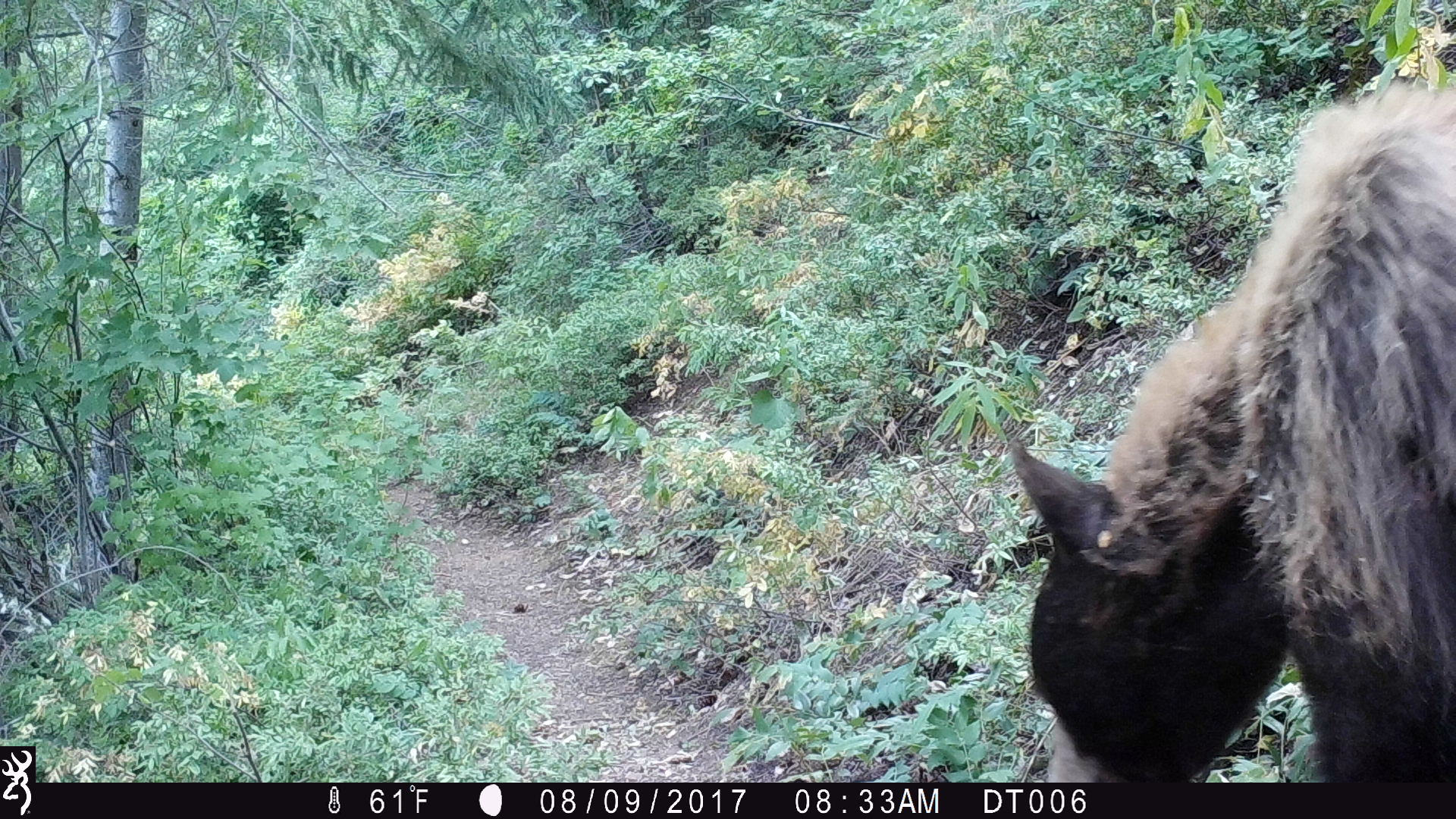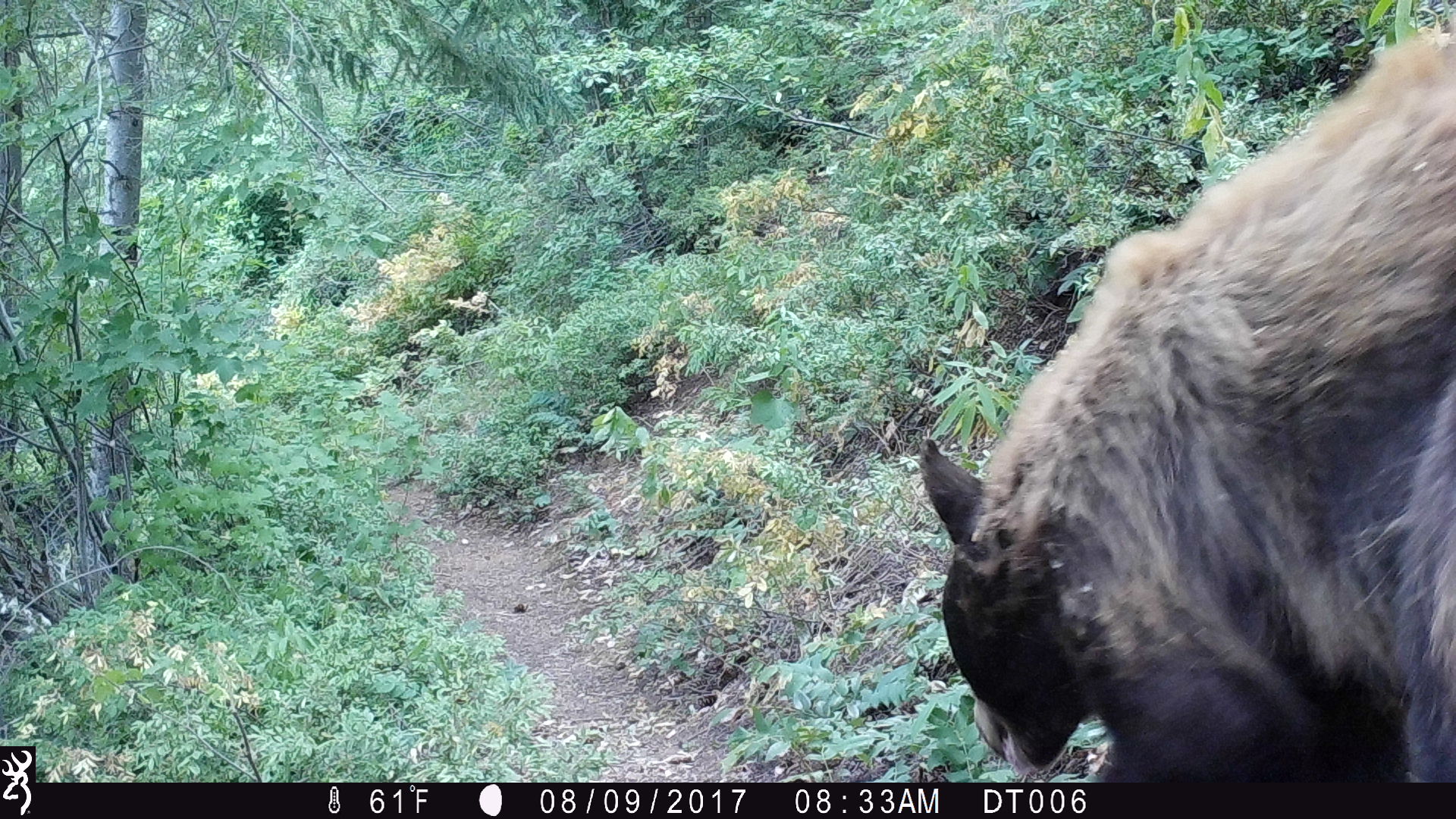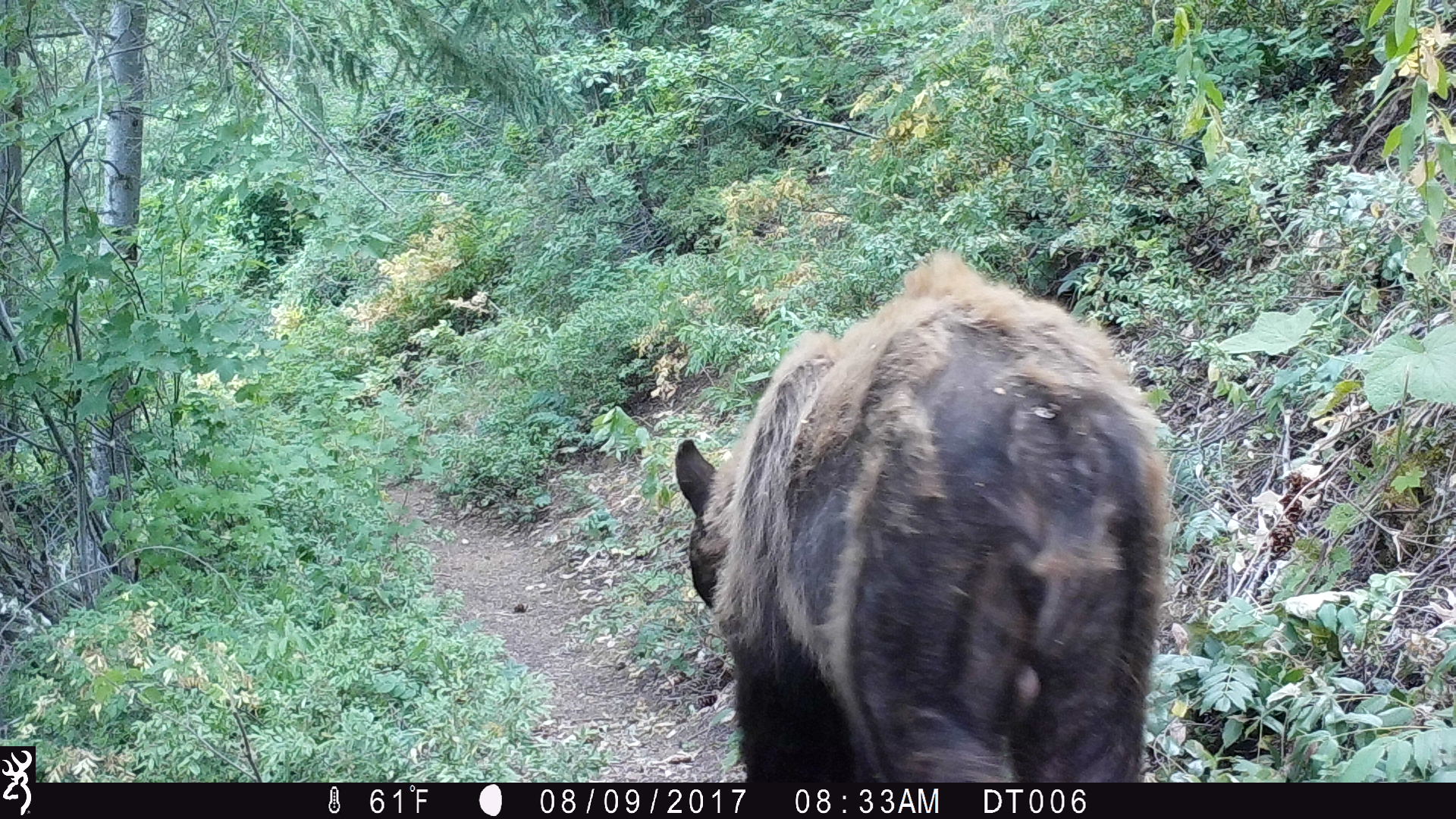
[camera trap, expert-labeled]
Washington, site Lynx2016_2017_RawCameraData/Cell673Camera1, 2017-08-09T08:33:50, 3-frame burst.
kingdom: Animalia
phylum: Chordata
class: Mammalia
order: Carnivora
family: Ursidae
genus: Ursus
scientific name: Ursus americanus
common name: american black bear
Ursus americanus (american black bear). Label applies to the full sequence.